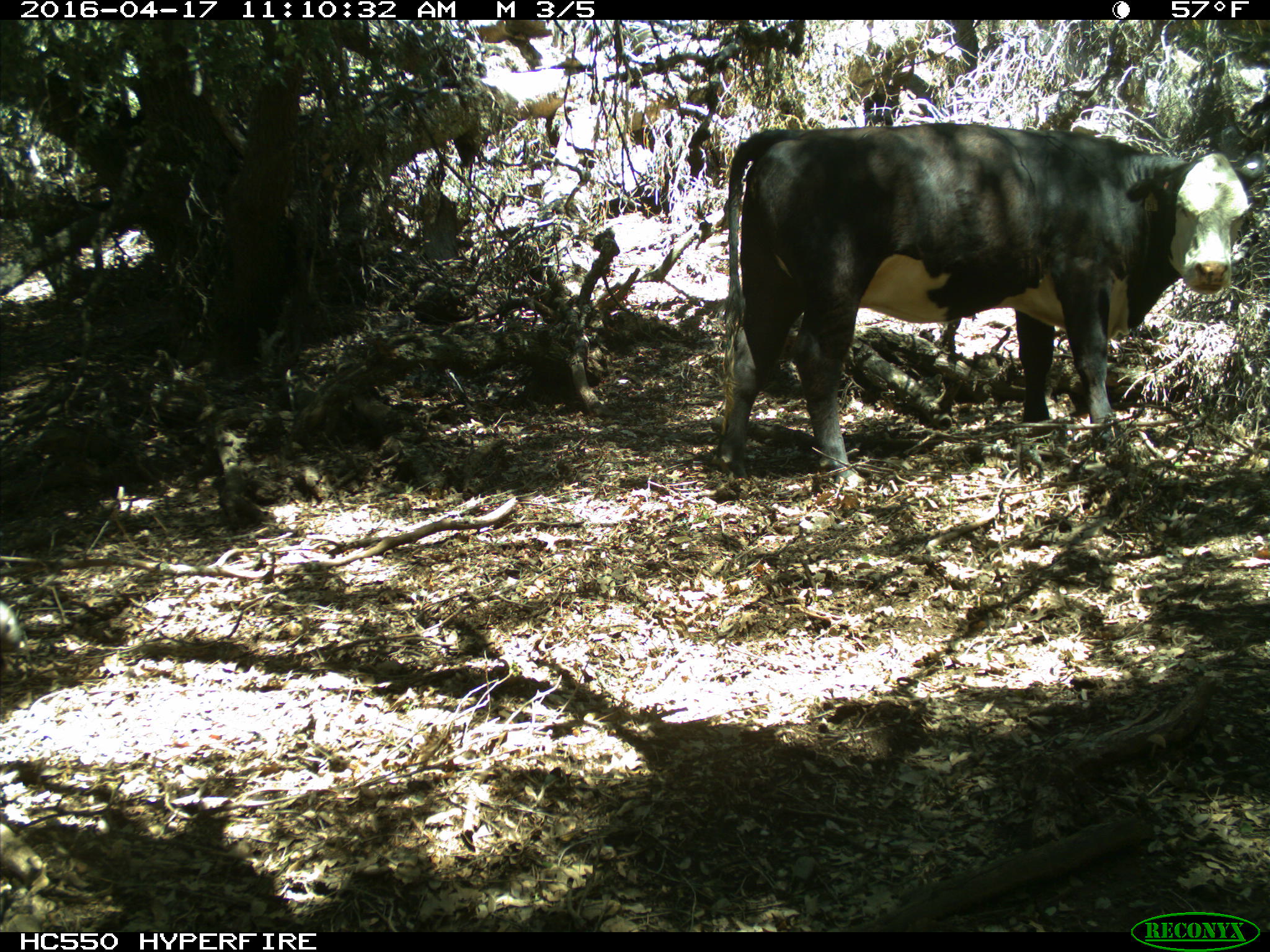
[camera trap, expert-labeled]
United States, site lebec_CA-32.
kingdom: Animalia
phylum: Chordata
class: Mammalia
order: Artiodactyla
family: Bovidae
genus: Bos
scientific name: Bos taurus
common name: domestic cow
Bos taurus (domestic cow).